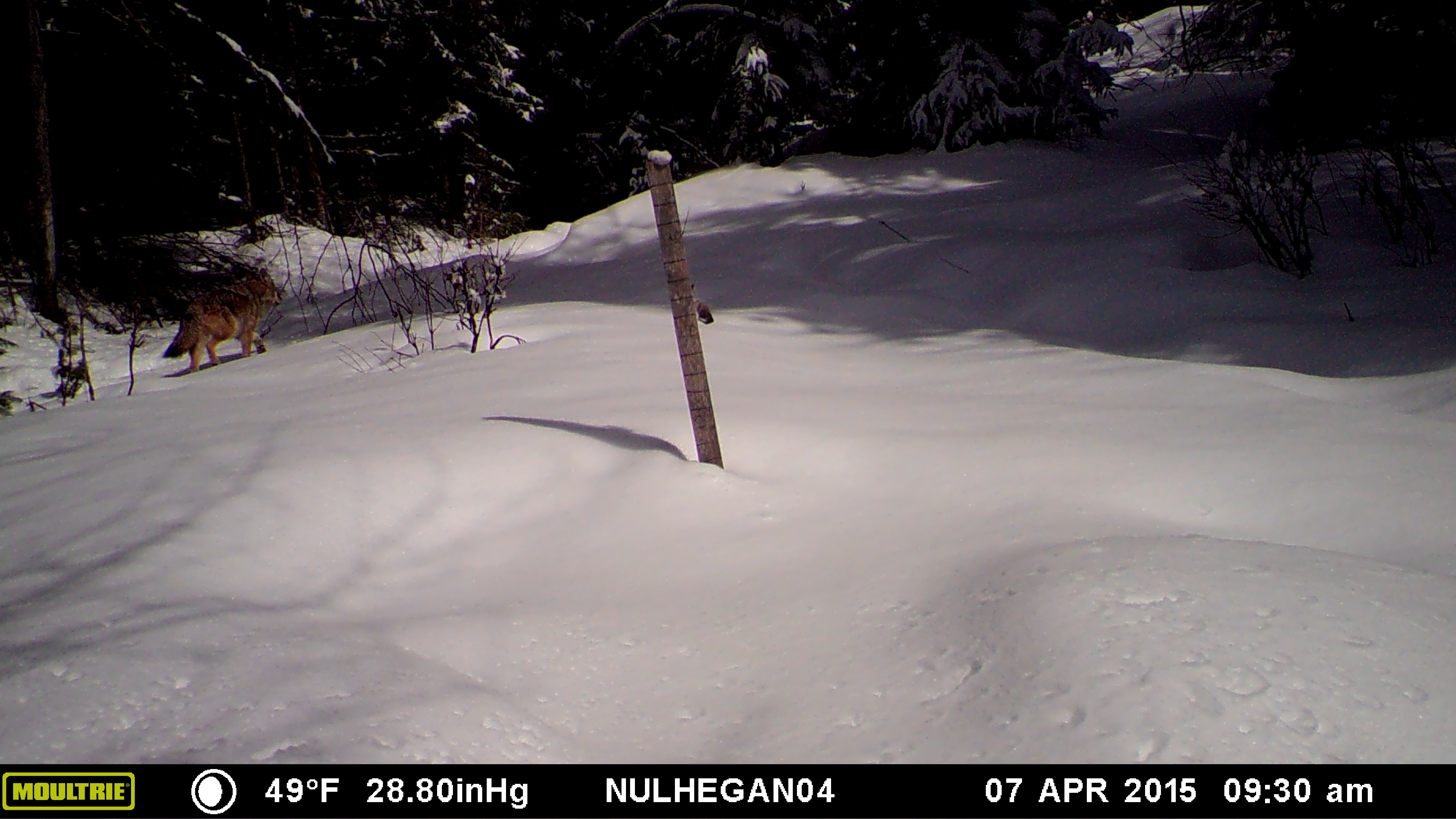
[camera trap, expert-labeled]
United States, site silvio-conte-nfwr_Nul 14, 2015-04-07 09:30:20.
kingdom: Animalia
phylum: Chordata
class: Mammalia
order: Carnivora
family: Canidae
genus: Canis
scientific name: Canis latrans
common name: coyote